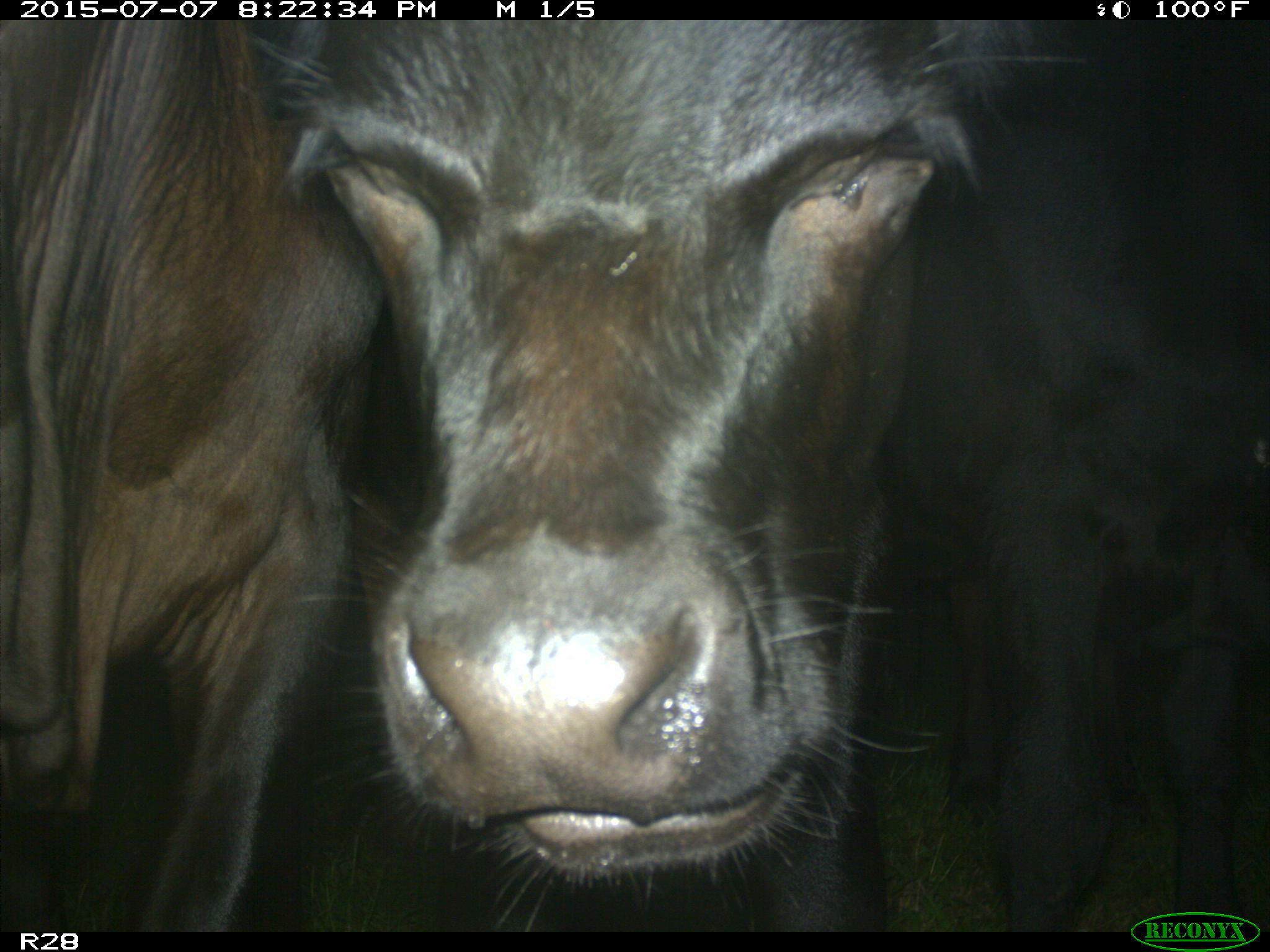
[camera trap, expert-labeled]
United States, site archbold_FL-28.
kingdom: Animalia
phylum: Chordata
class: Mammalia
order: Artiodactyla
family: Bovidae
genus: Bos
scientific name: Bos taurus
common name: domestic cow